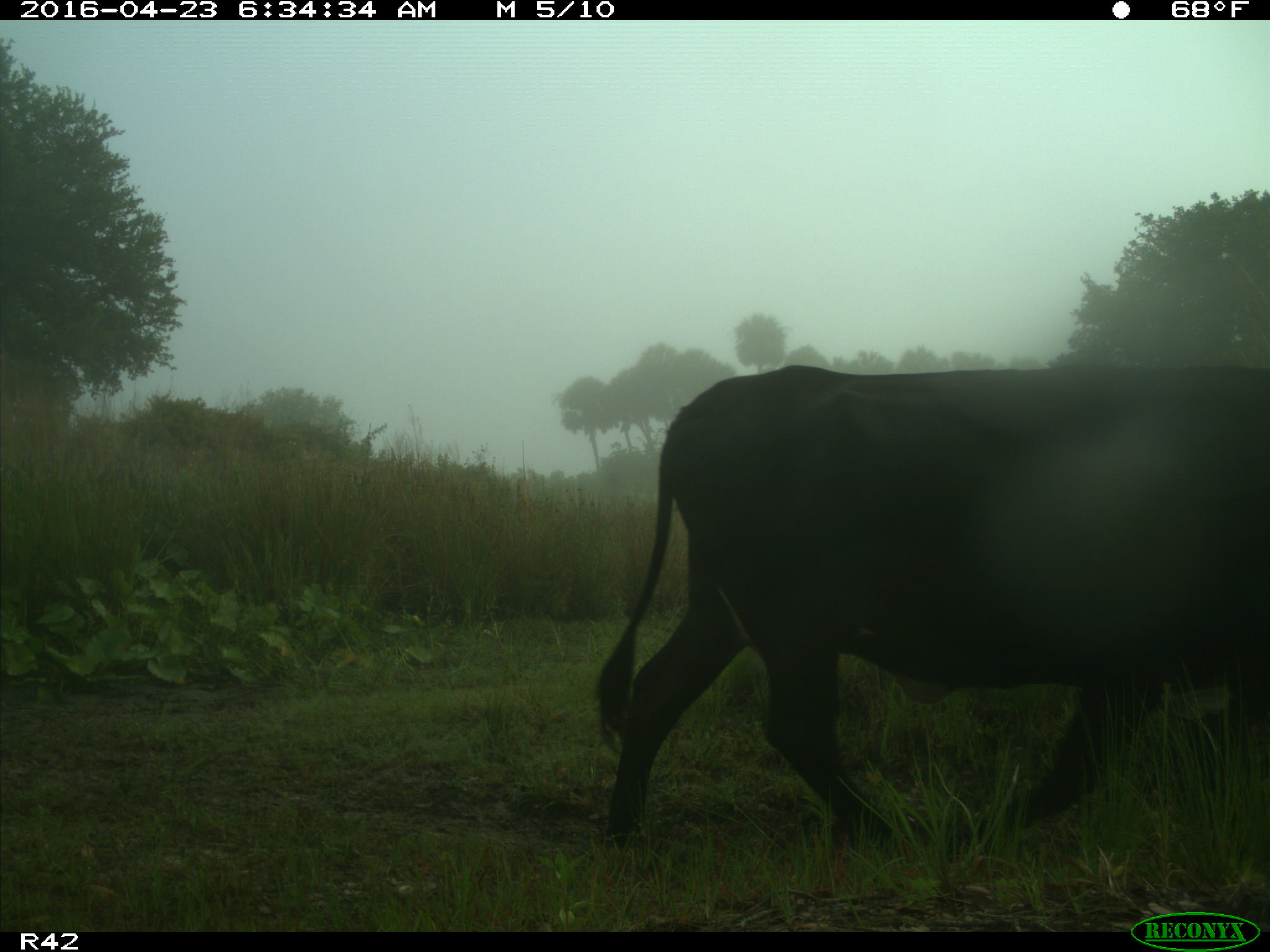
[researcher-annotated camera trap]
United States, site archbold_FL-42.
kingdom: Animalia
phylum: Chordata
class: Mammalia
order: Artiodactyla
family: Bovidae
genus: Bos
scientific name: Bos taurus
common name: domestic cow